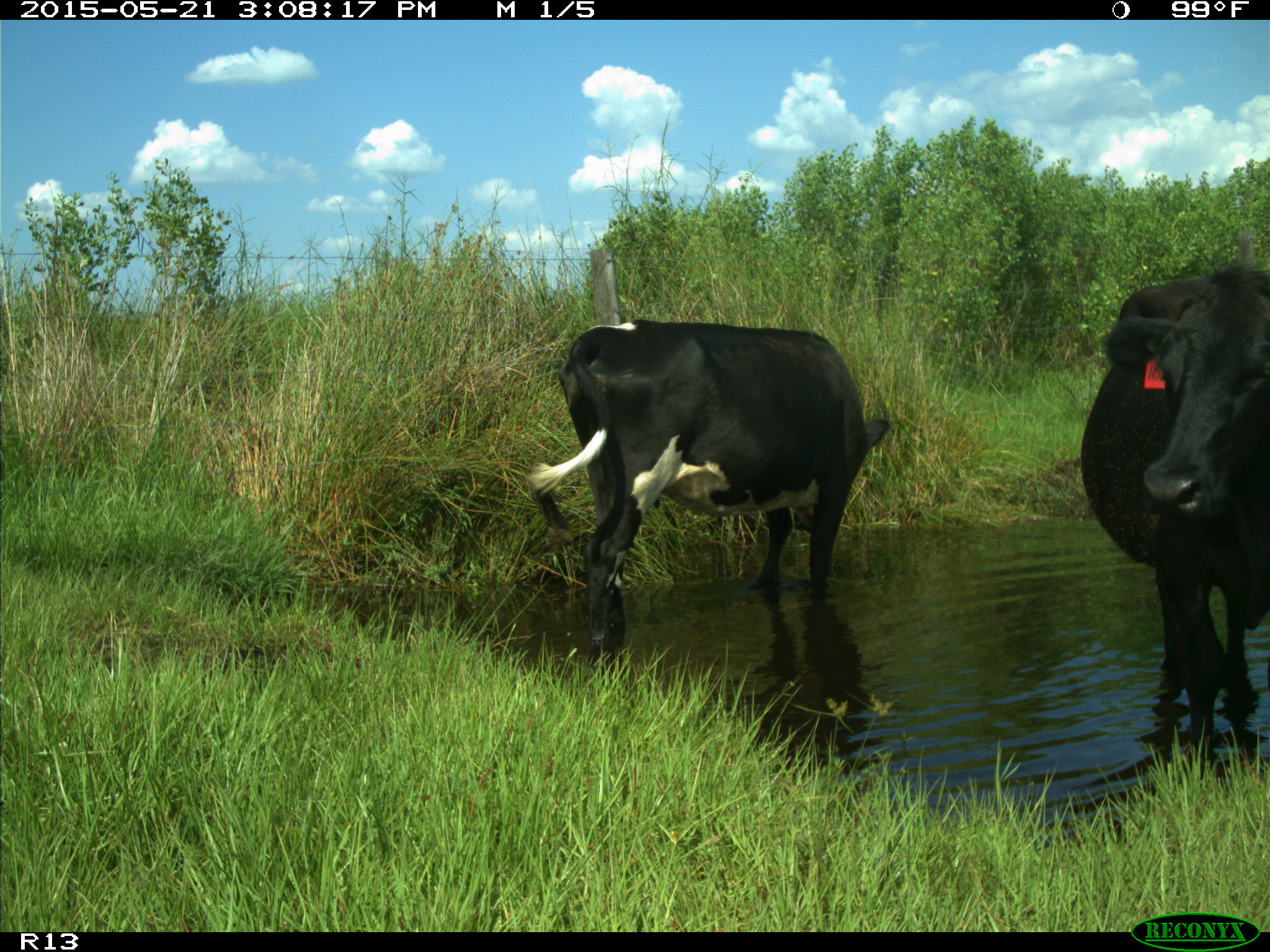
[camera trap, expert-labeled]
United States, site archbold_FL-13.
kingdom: Animalia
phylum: Chordata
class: Mammalia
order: Artiodactyla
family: Bovidae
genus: Bos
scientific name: Bos taurus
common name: domestic cow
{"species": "Bos taurus (domestic cow)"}